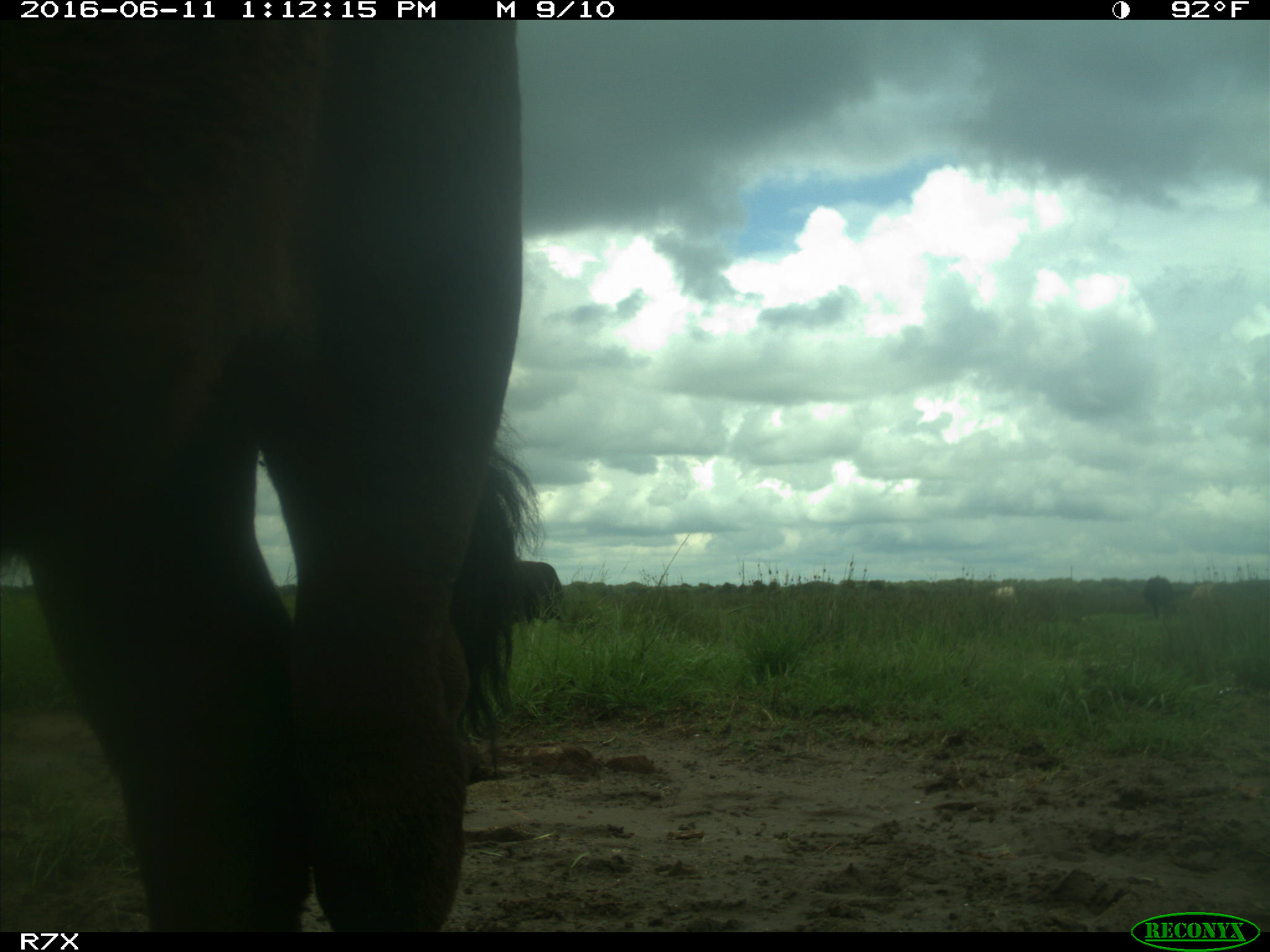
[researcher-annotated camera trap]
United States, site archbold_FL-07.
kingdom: Animalia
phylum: Chordata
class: Mammalia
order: Artiodactyla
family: Bovidae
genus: Bos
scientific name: Bos taurus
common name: domestic cow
Bos taurus (domestic cow).